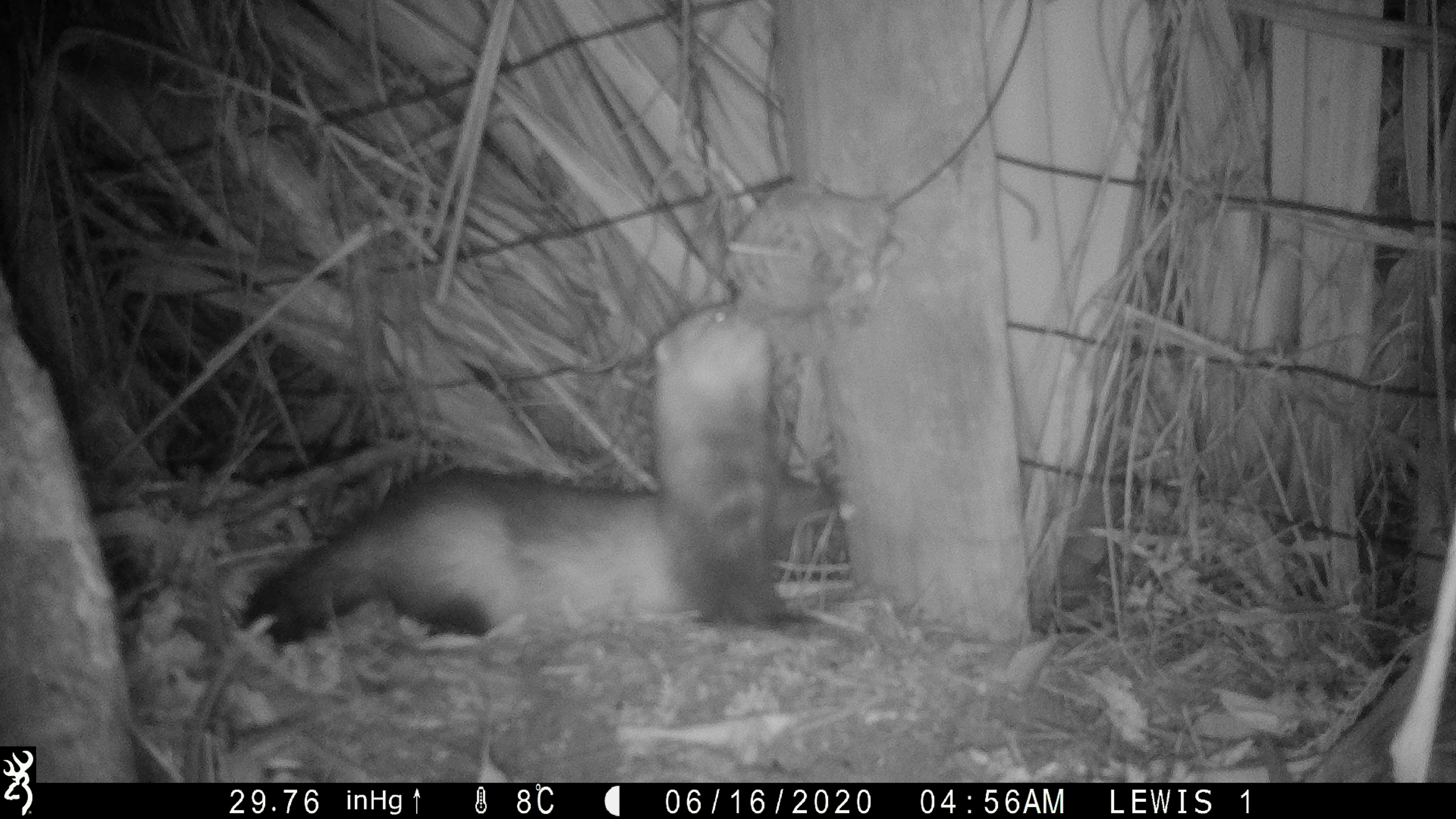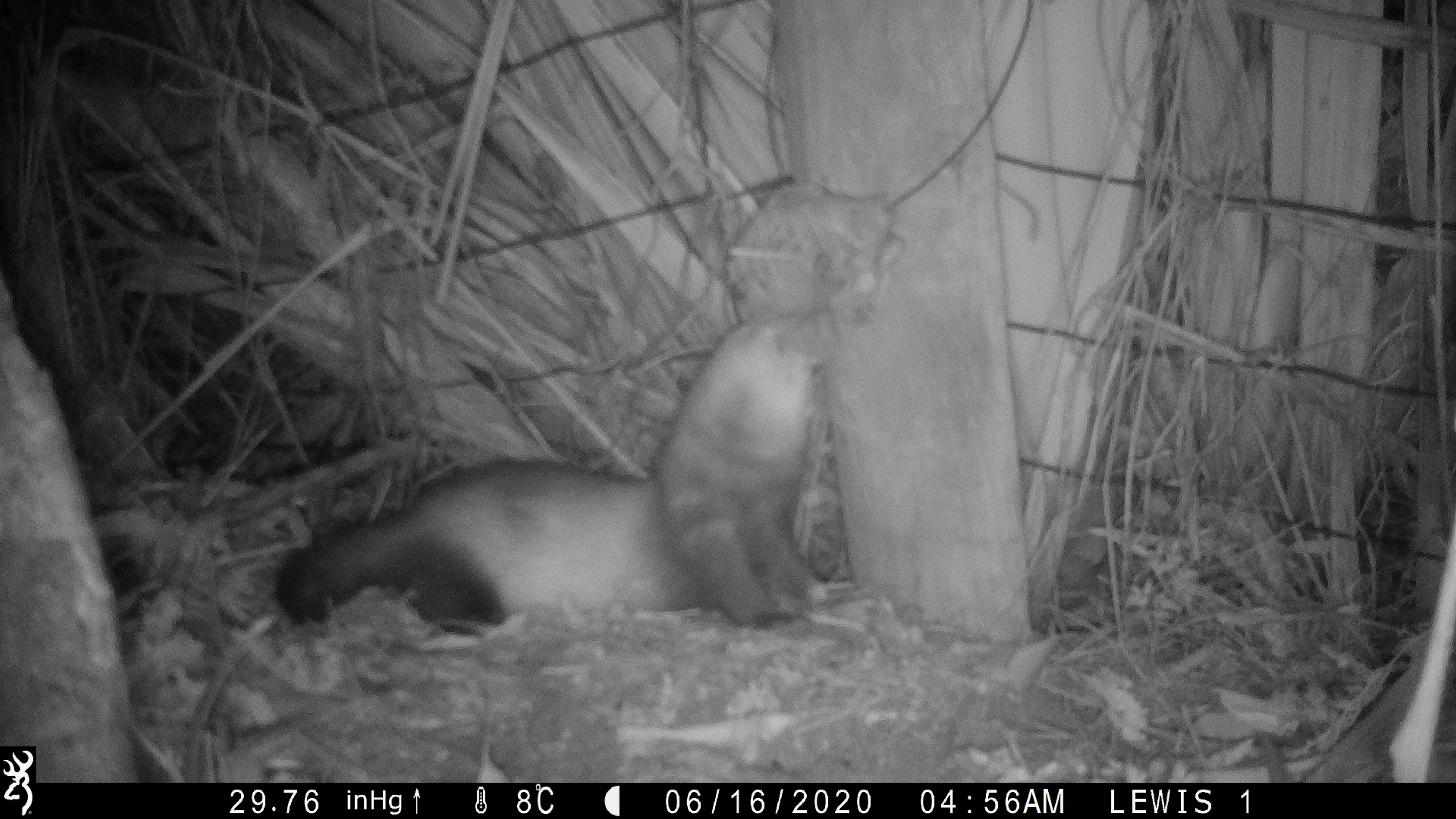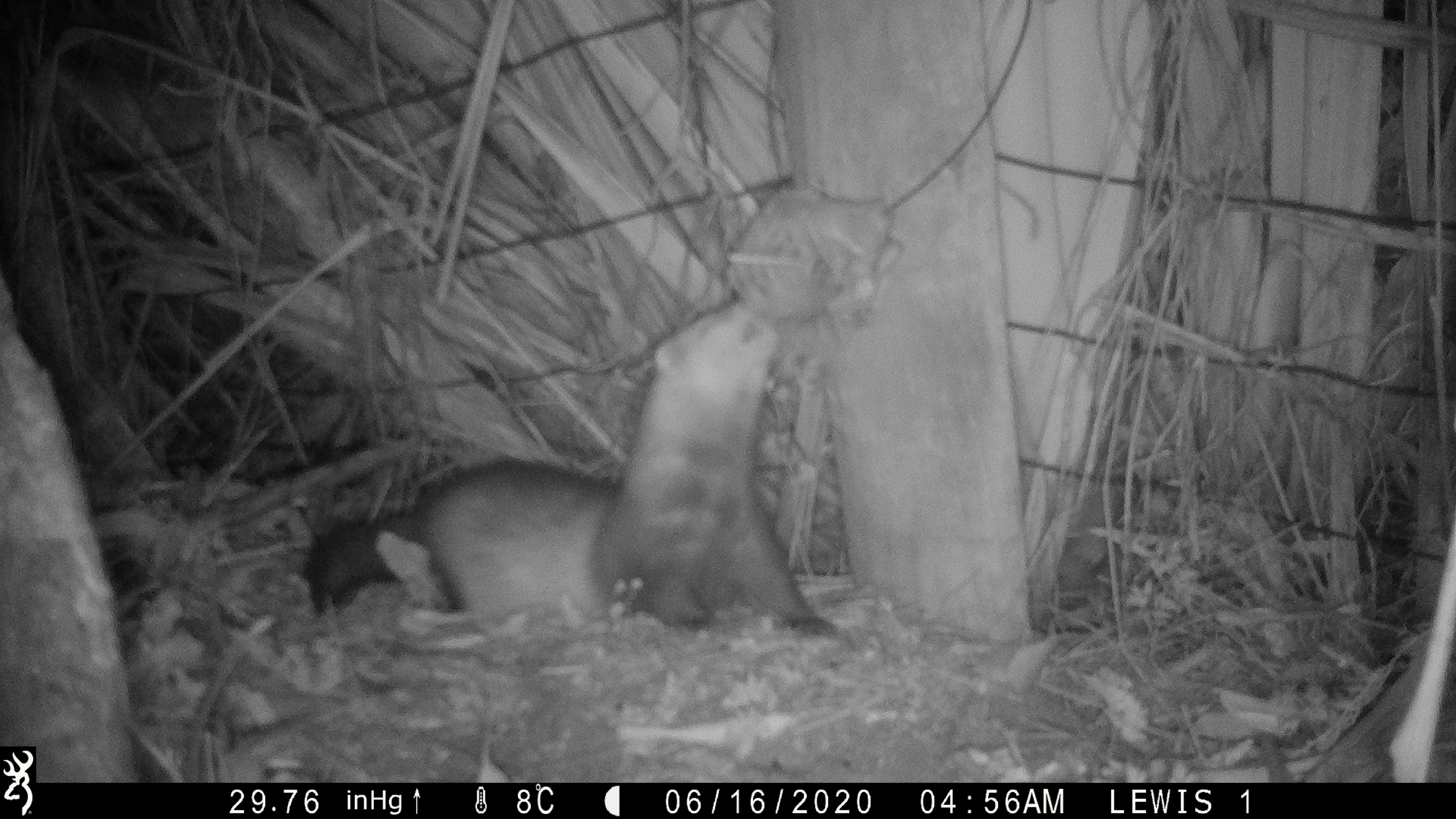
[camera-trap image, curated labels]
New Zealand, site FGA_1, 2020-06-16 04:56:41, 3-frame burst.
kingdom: Animalia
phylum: Chordata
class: Mammalia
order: Carnivora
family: Mustelidae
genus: Mustela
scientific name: Mustela furo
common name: ferret